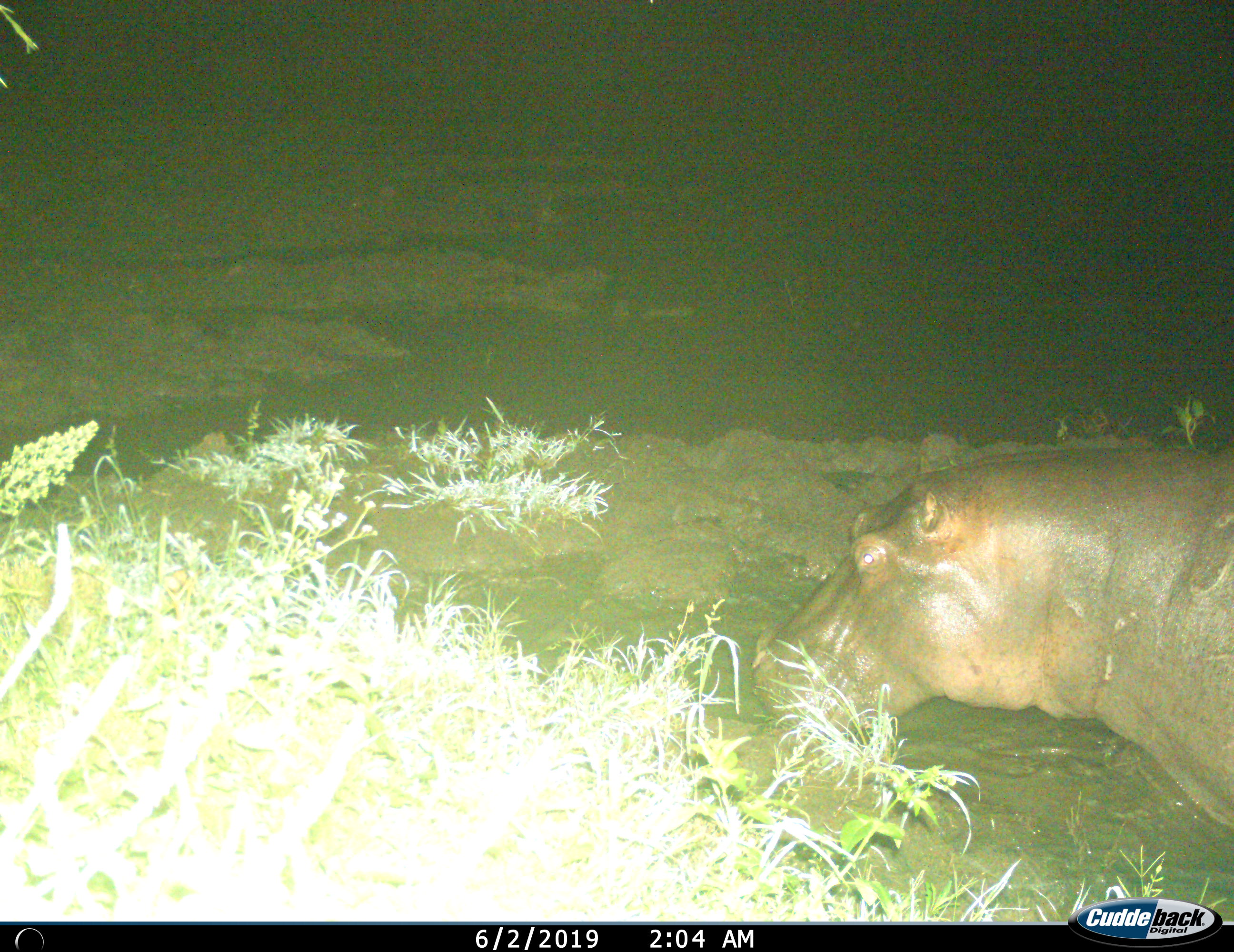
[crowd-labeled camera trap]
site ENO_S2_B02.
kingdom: Animalia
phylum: Chordata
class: Mammalia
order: Artiodactyla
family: Hippopotamidae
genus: Hippopotamus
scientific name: Hippopotamus amphibius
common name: hippopotamus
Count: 1.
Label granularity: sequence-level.